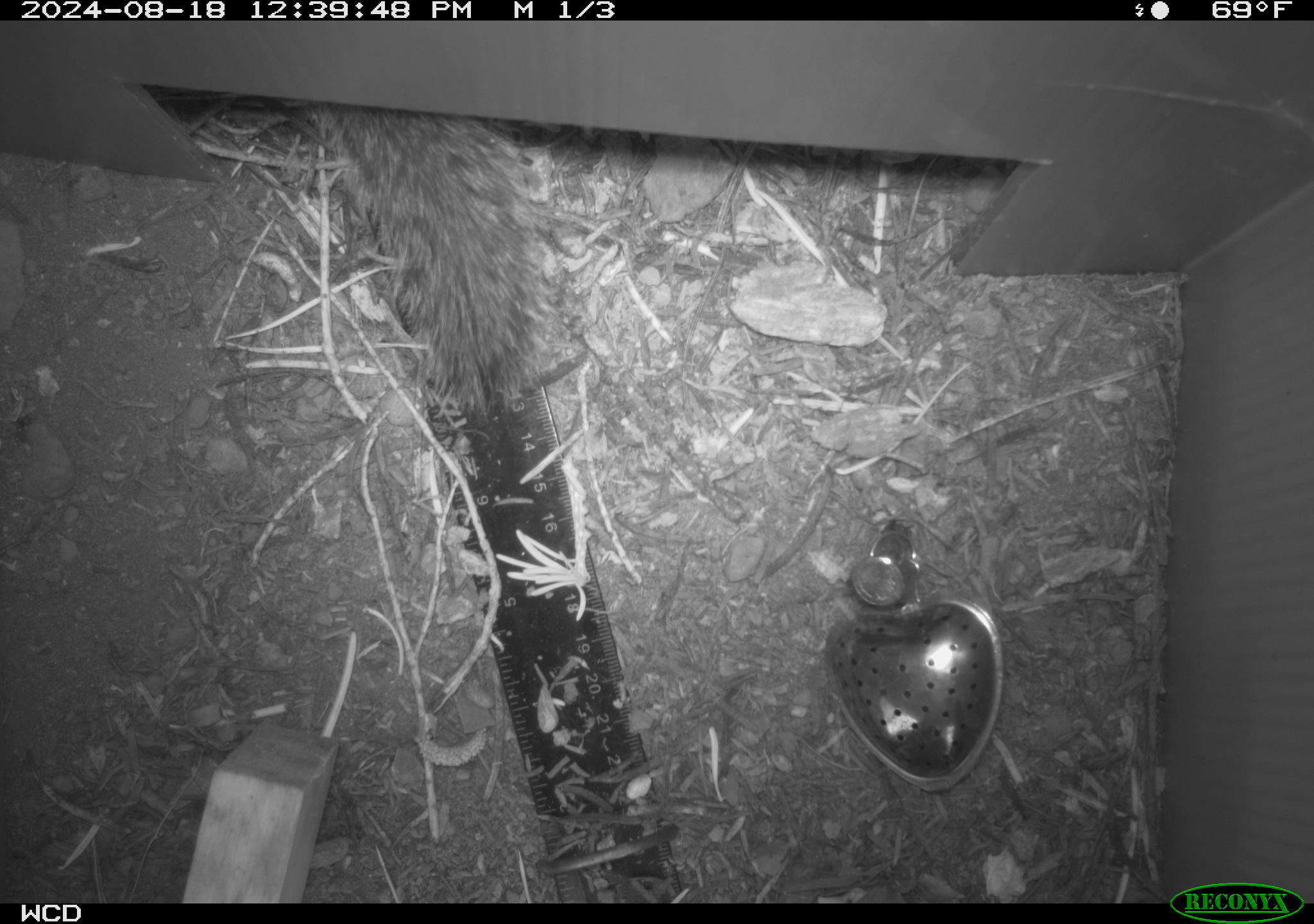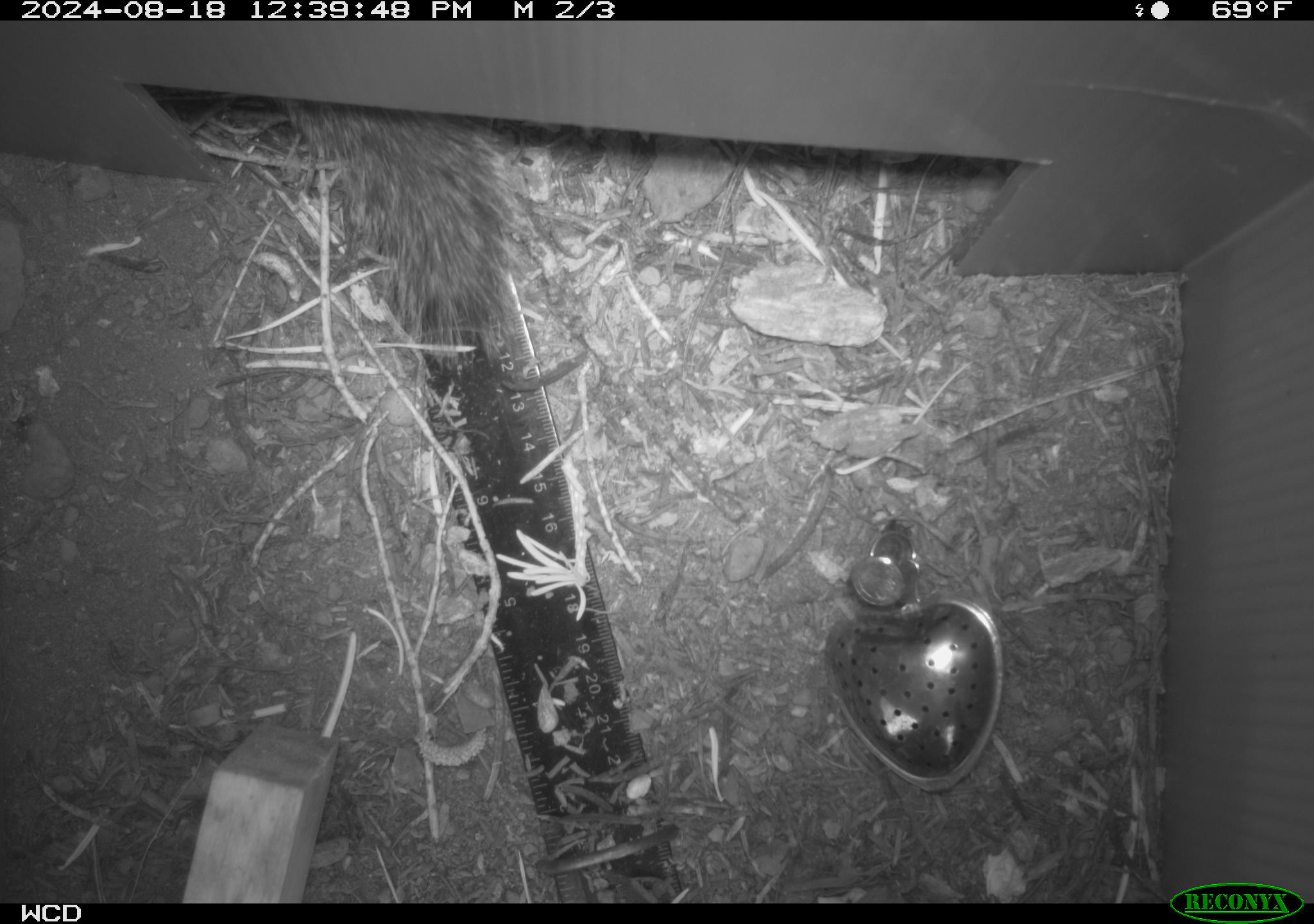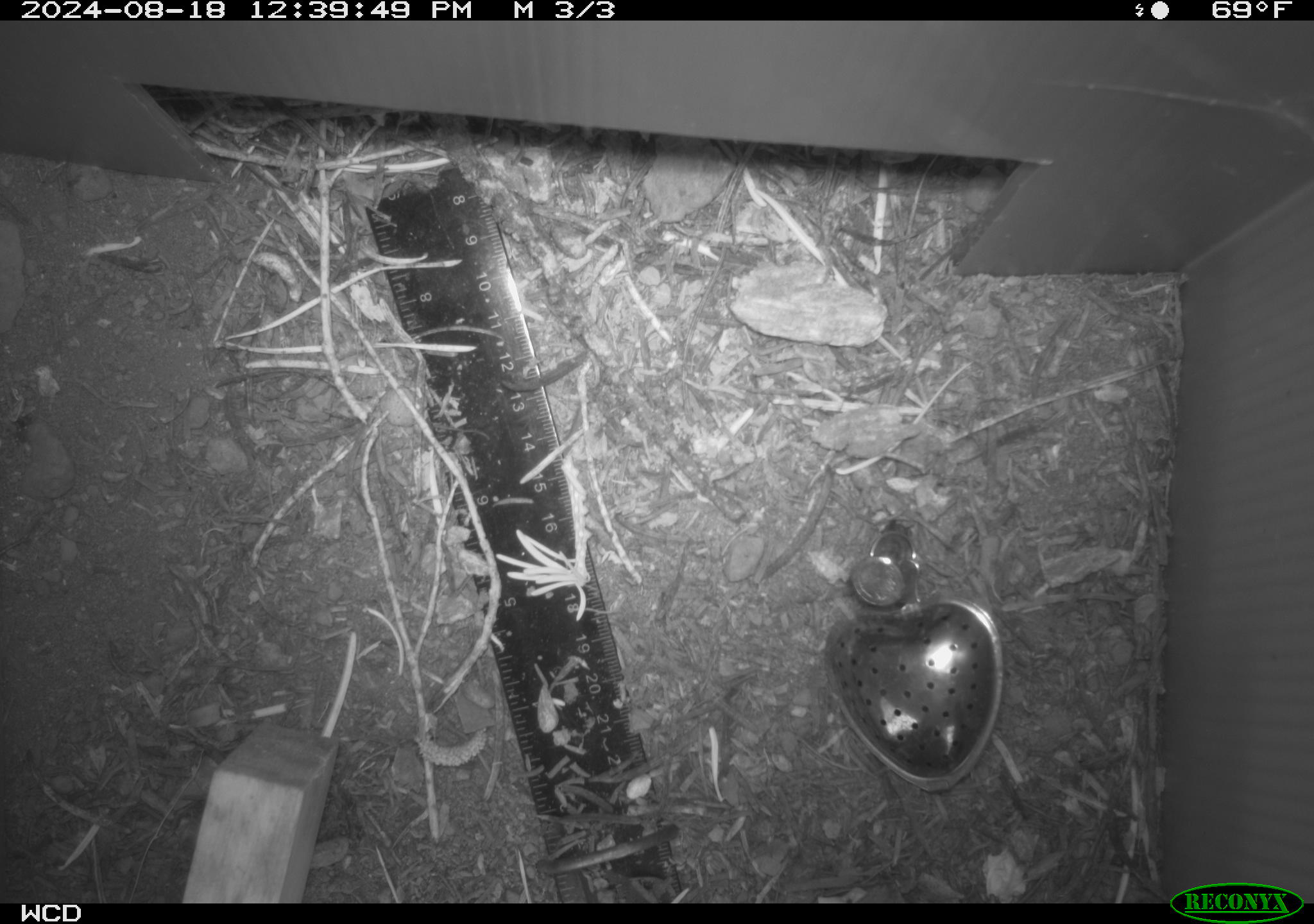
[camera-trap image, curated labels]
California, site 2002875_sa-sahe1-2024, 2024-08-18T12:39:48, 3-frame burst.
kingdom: Animalia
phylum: Chordata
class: Mammalia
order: Rodentia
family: Sciuridae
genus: Otospermophilus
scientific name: Otospermophilus beecheyi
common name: california ground squirrel